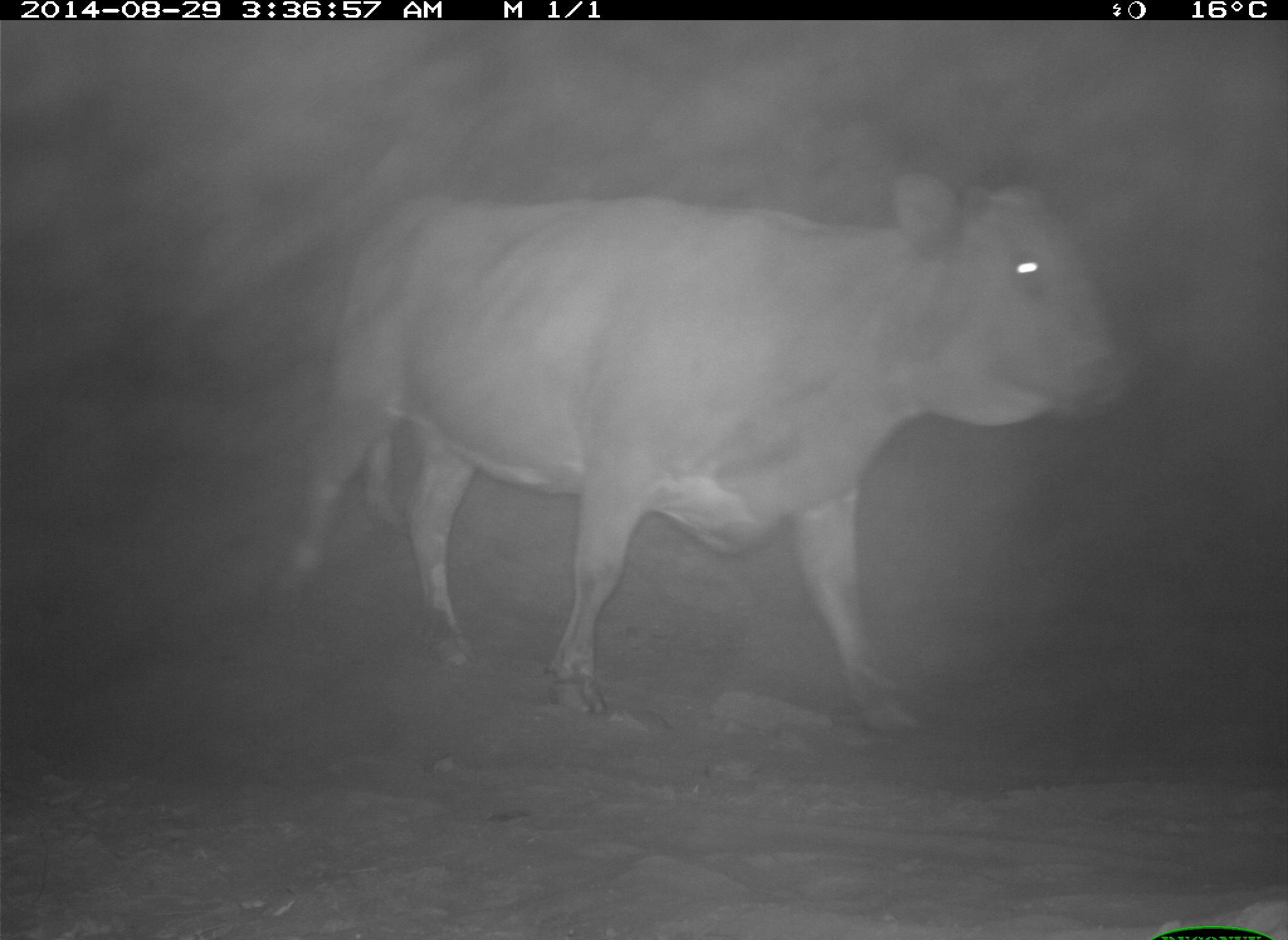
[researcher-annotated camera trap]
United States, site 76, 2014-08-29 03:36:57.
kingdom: Animalia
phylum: Chordata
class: Mammalia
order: Artiodactyla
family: Bovidae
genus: Bos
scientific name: Bos taurus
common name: cow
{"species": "cow (Bos taurus)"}